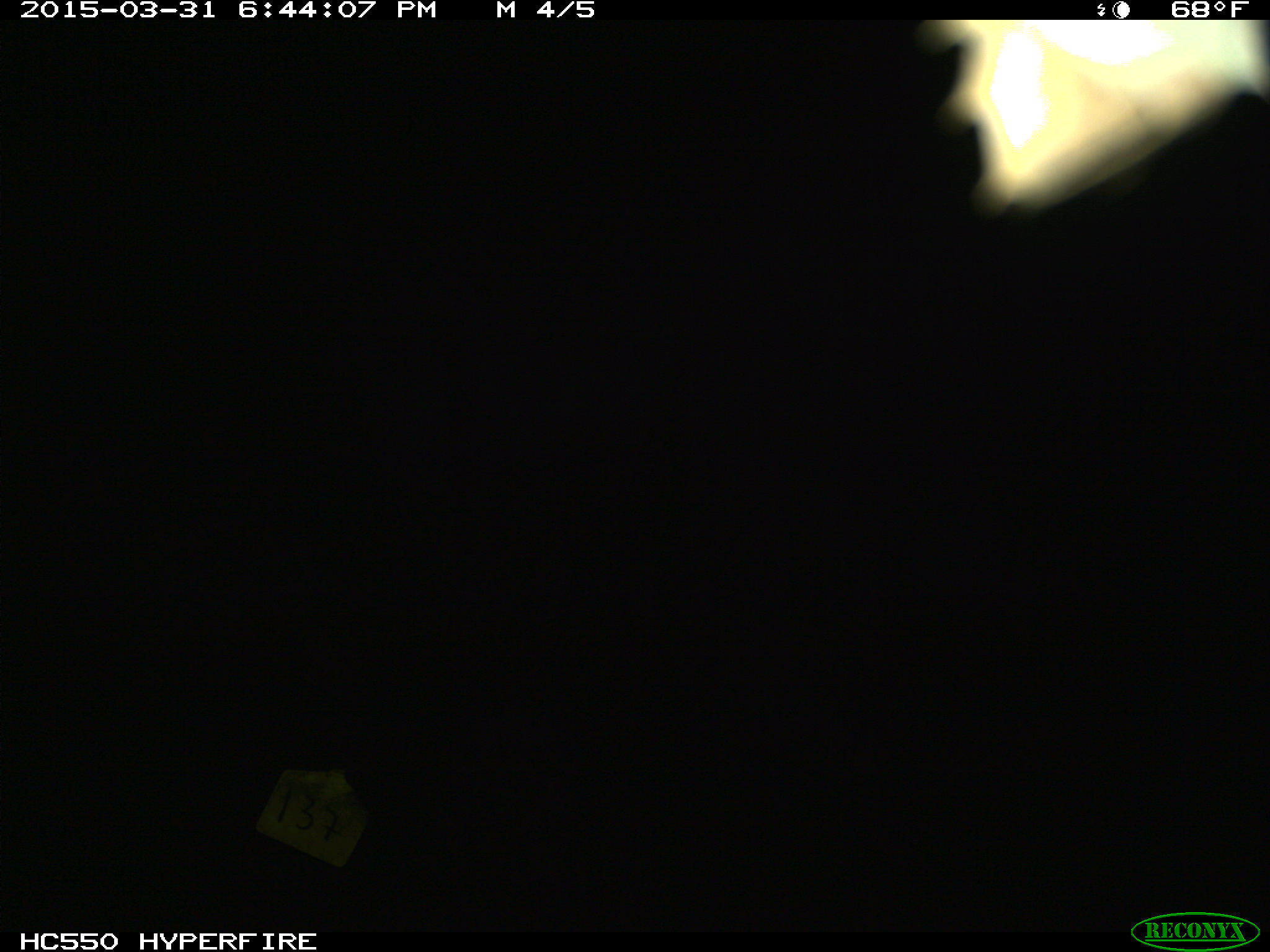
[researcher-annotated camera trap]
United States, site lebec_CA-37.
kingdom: Animalia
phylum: Chordata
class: Mammalia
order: Artiodactyla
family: Bovidae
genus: Bos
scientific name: Bos taurus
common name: domestic cow